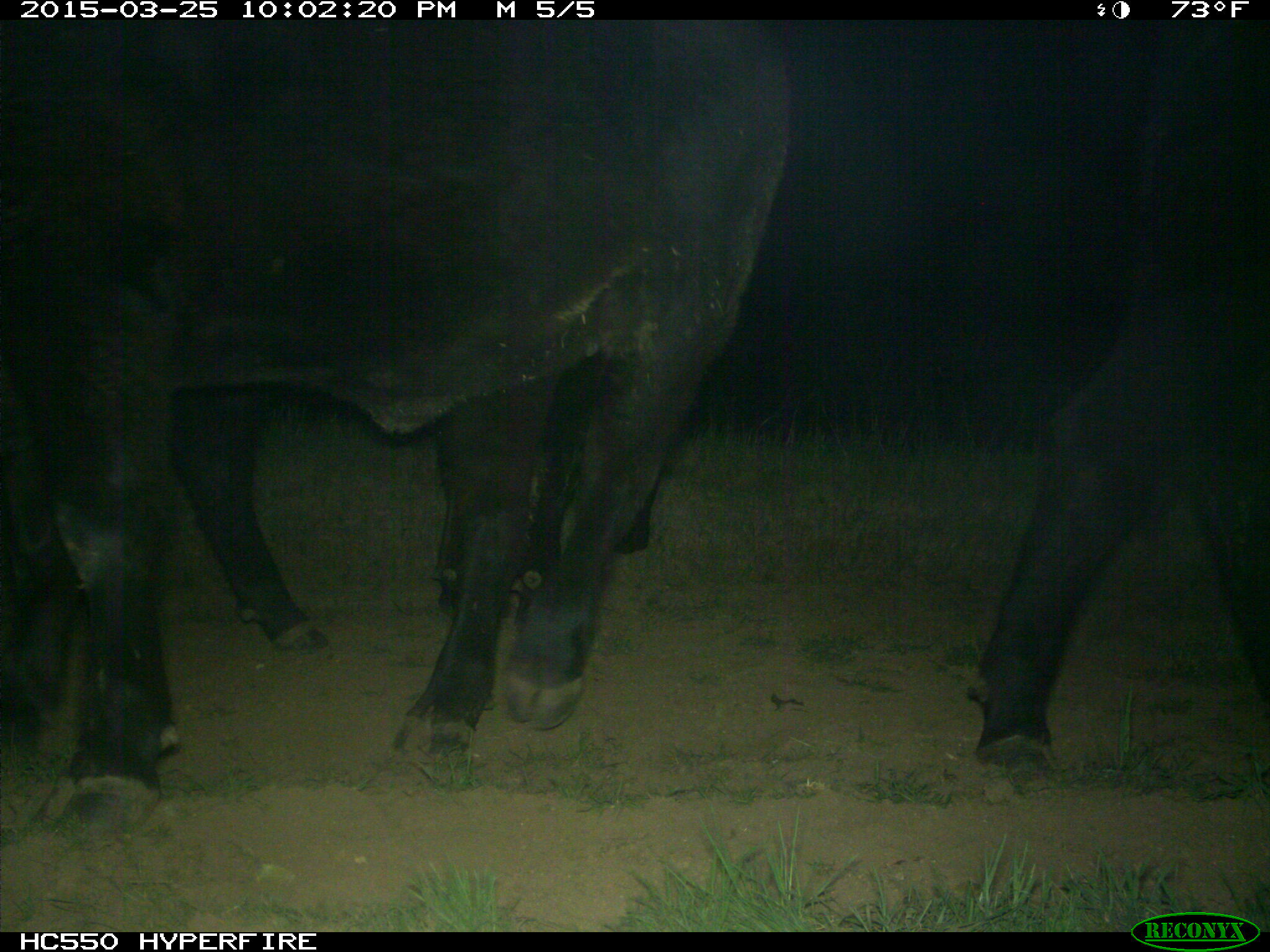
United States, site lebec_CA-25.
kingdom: Animalia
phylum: Chordata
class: Mammalia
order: Artiodactyla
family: Bovidae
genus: Bos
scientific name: Bos taurus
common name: domestic cow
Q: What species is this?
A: Bos taurus (domestic cow).